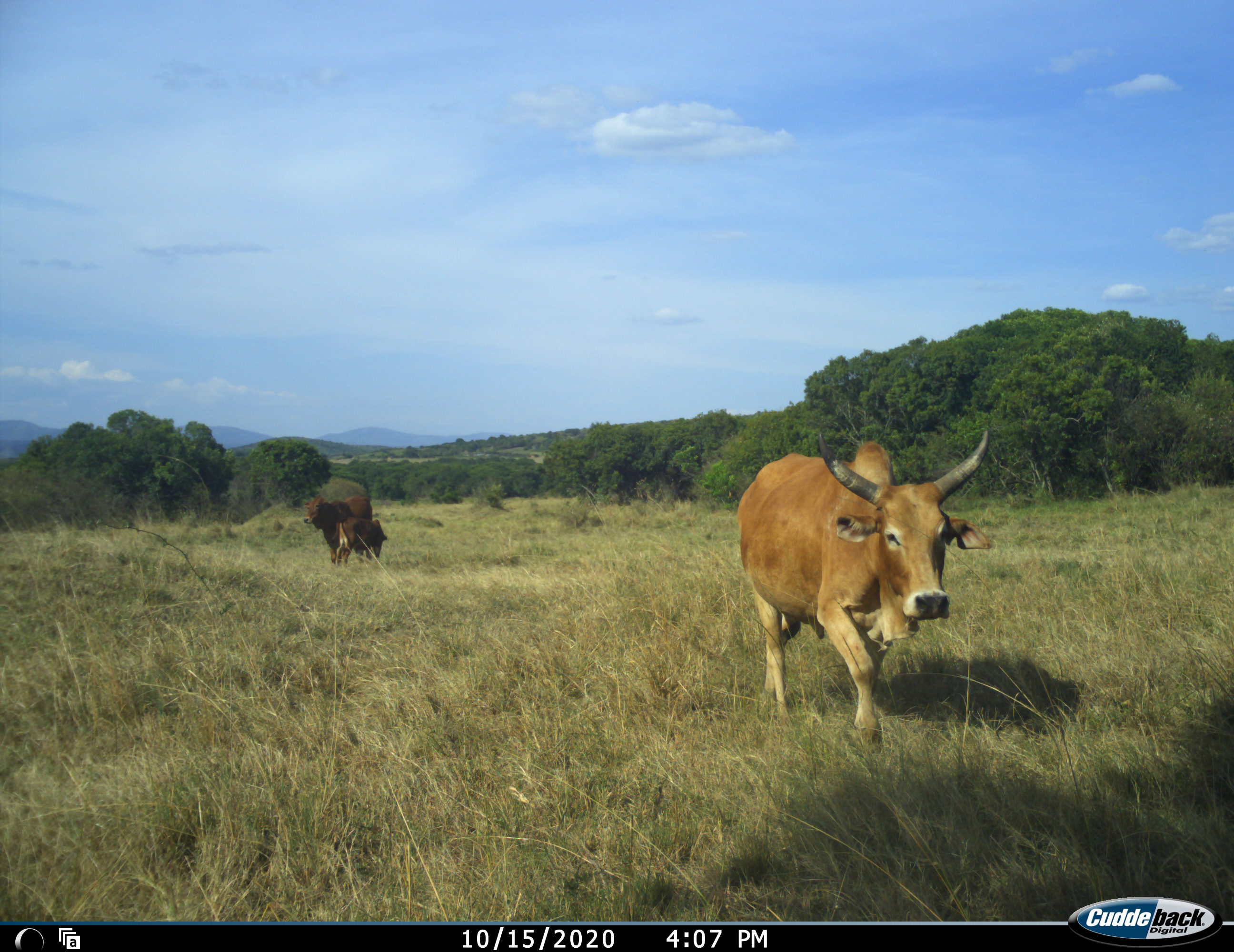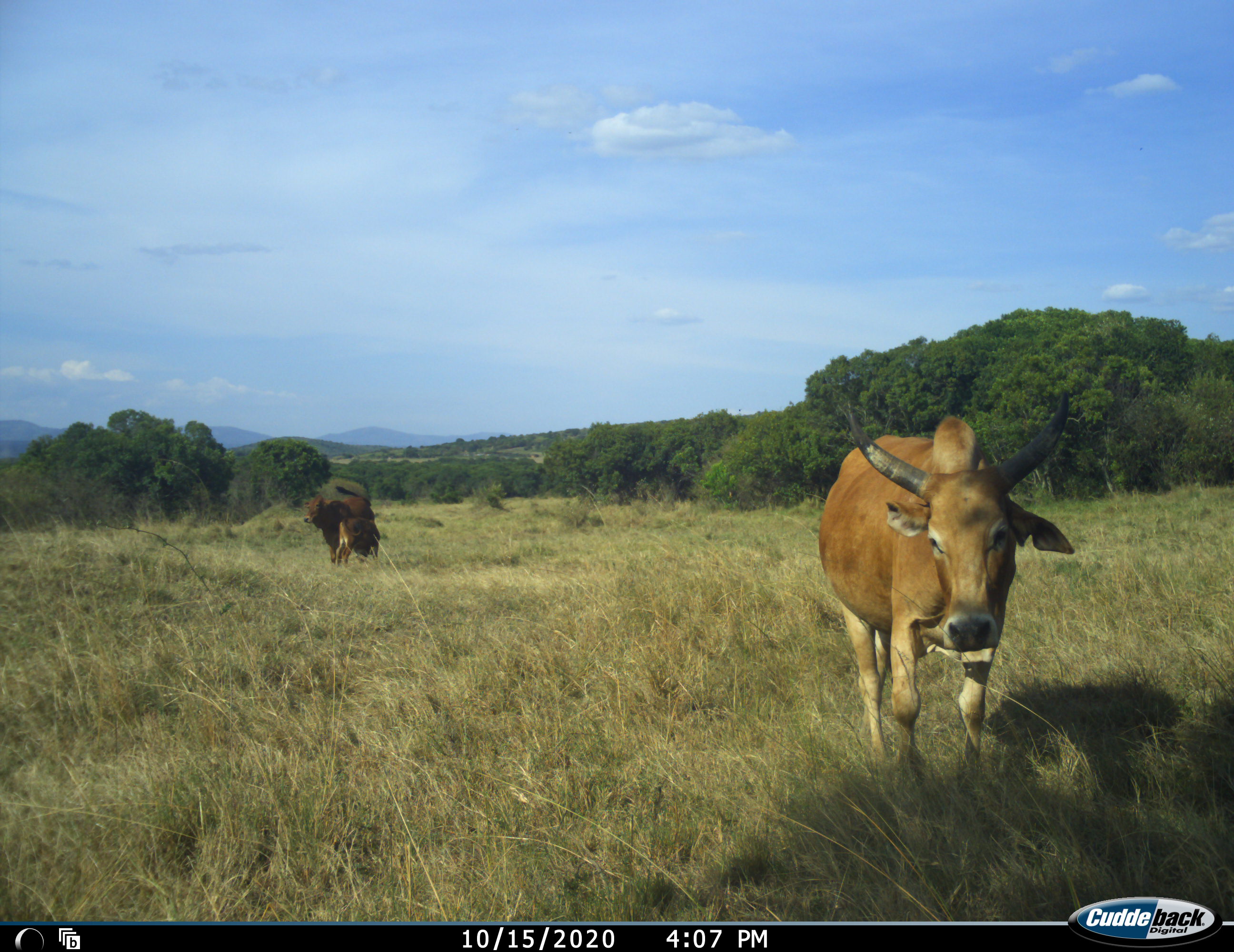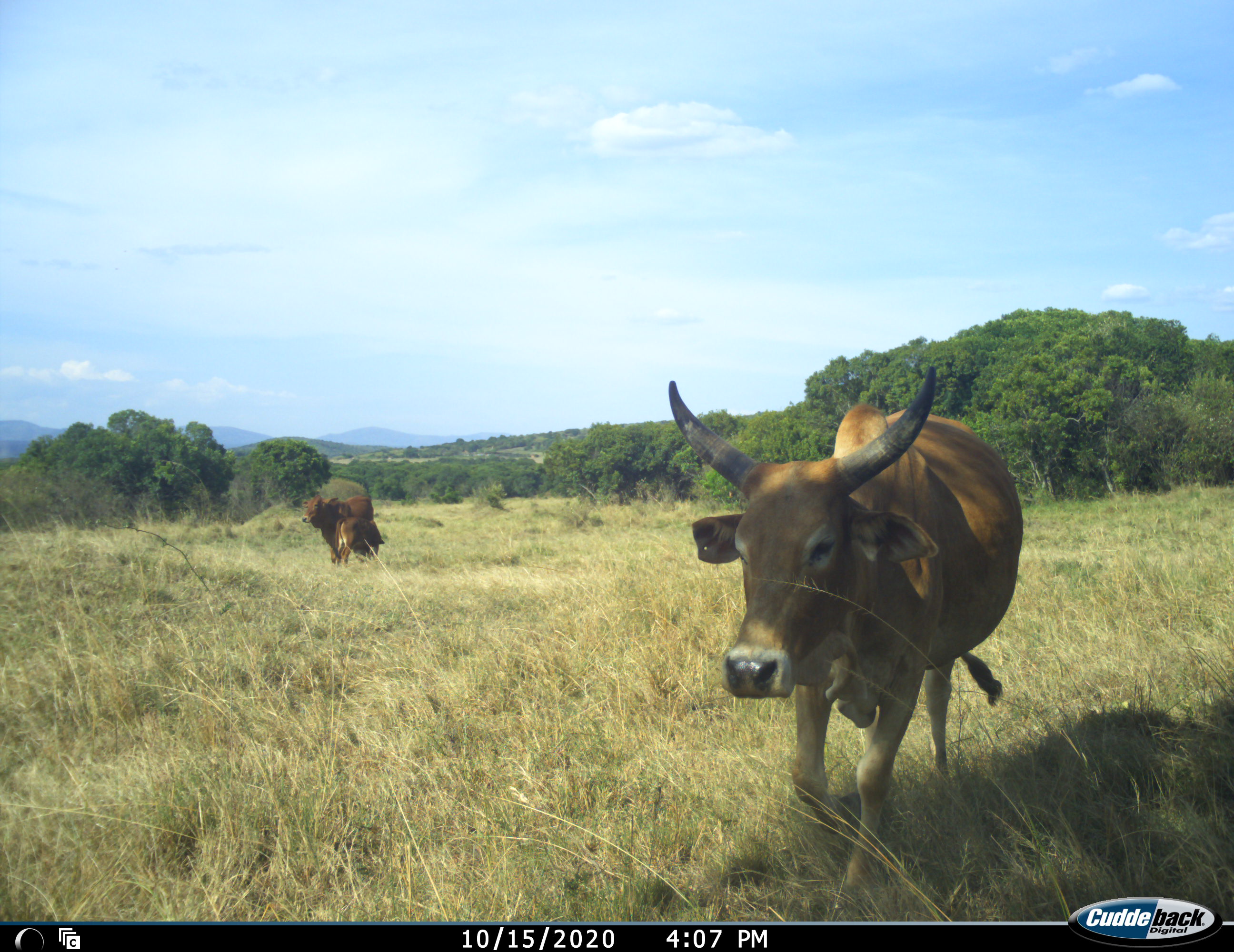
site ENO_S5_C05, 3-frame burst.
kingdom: Animalia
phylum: Chordata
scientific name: Vertebrata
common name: domestic animal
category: domesticanimal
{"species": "domesticanimal (domestic animal) (Vertebrata)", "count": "3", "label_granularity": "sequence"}